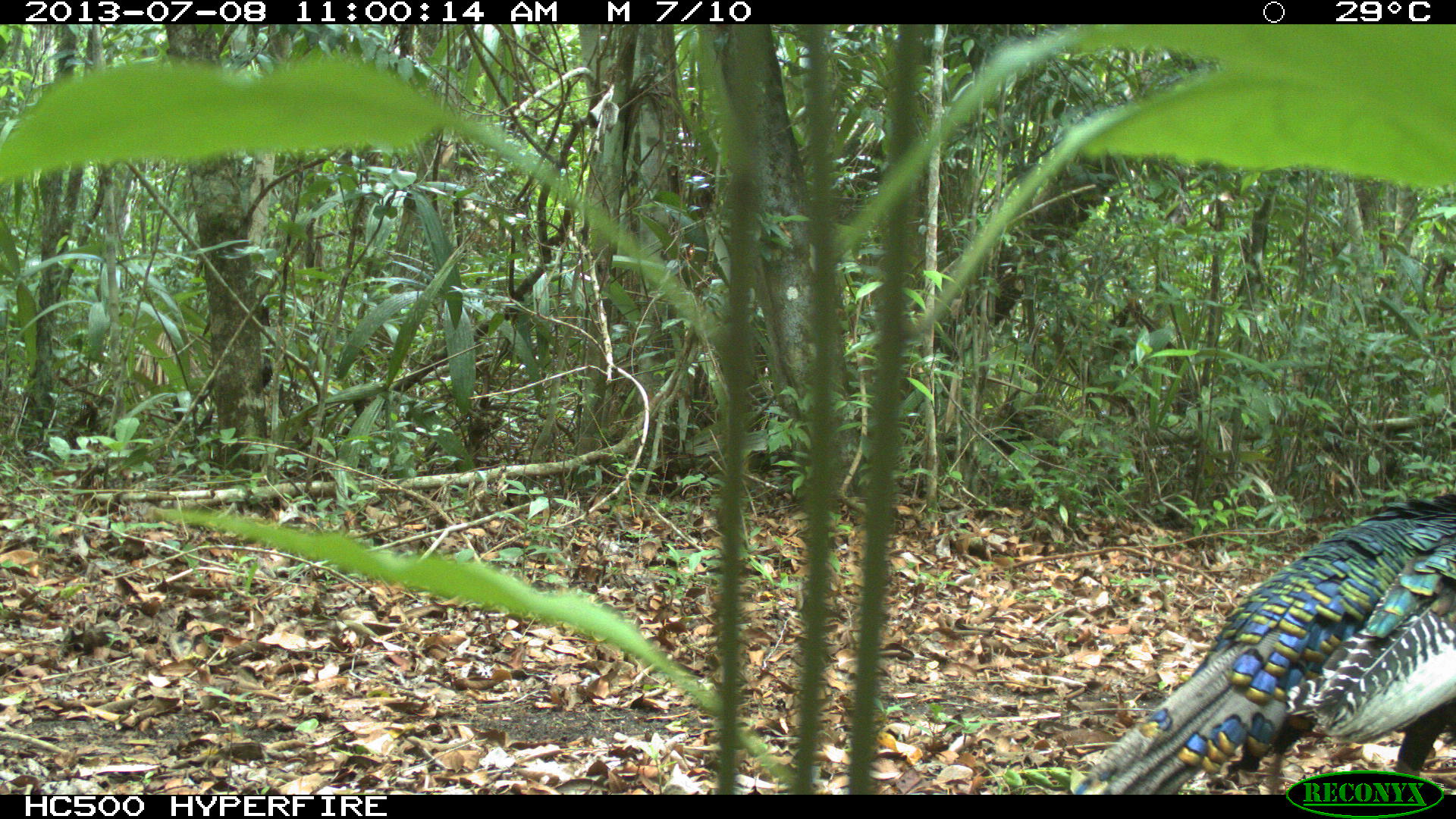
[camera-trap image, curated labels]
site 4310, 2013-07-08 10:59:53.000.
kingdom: Animalia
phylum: Chordata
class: Aves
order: Galliformes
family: Phasianidae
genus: Meleagris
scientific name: Meleagris ocellata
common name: ocellated turkey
Meleagris ocellata (ocellated turkey), count 1, sex male.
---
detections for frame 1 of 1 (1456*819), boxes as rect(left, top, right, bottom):
meleagris ocellata: rect(1071, 494, 1456, 793)